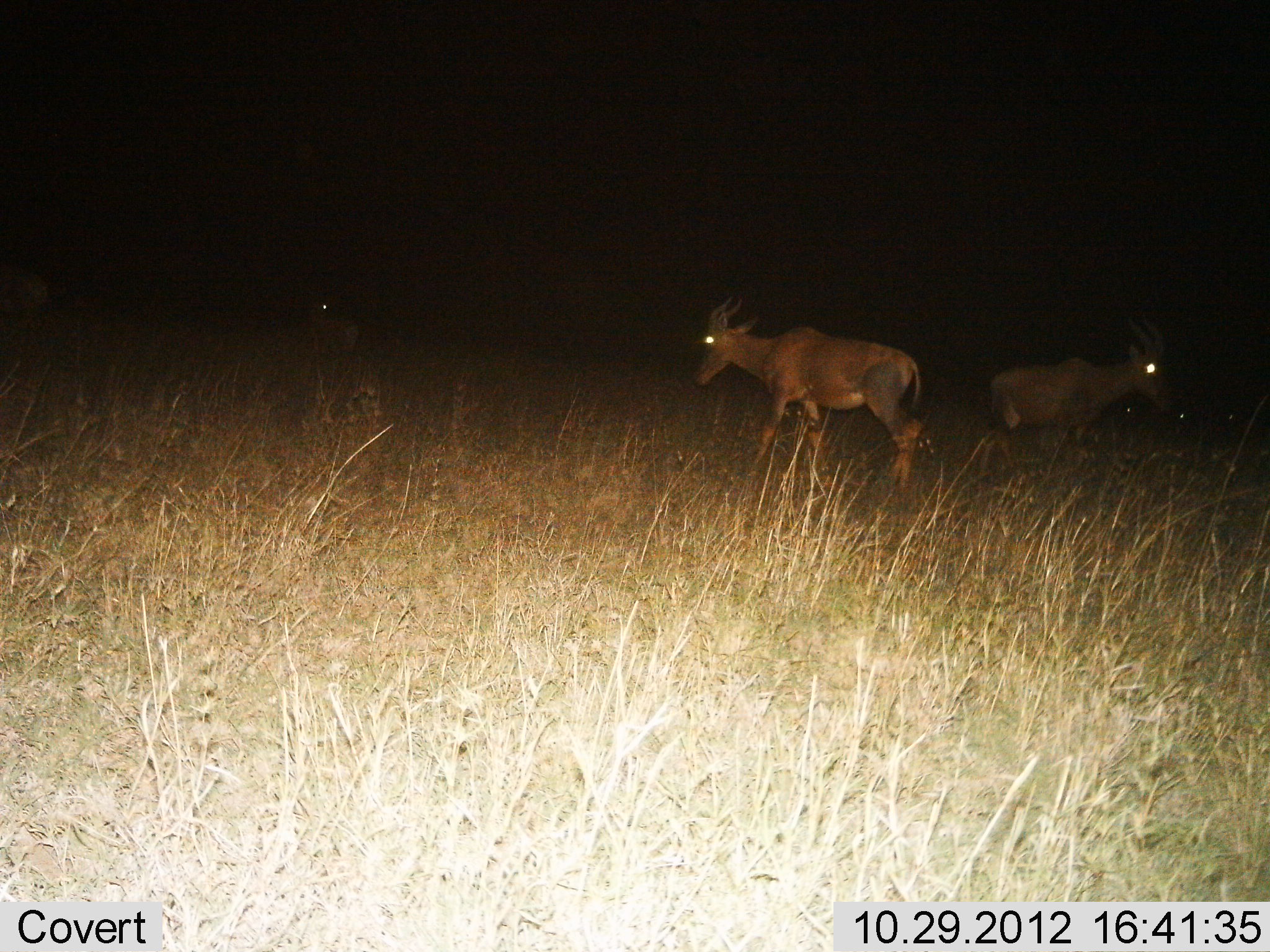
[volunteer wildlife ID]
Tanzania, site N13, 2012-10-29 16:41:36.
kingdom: Animalia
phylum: Chordata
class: Mammalia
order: Artiodactyla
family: Bovidae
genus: Damaliscus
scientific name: Damaliscus lunatus jimela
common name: topi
Topi (Damaliscus lunatus jimela), count 3. Behavior (volunteer vote fractions): standing 90%, resting 0%, moving 40%, interacting 0%. Young present (vote fraction): 0%. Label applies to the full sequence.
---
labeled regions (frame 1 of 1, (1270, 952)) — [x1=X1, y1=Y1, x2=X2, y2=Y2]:
animal: [x1=690, y1=294, x2=925, y2=497]; [x1=977, y1=313, x2=1174, y2=490]; [x1=300, y1=289, x2=359, y2=355]